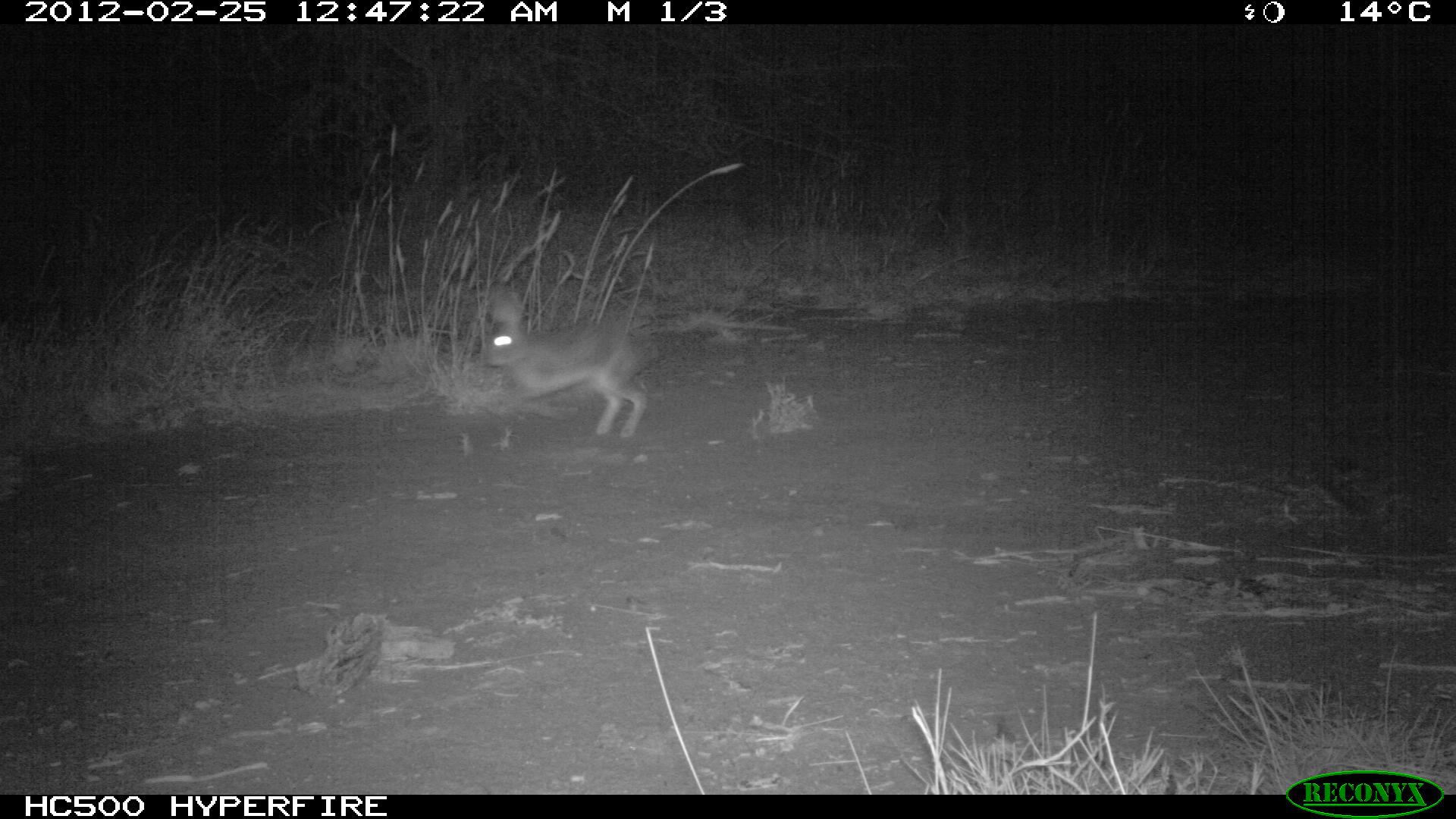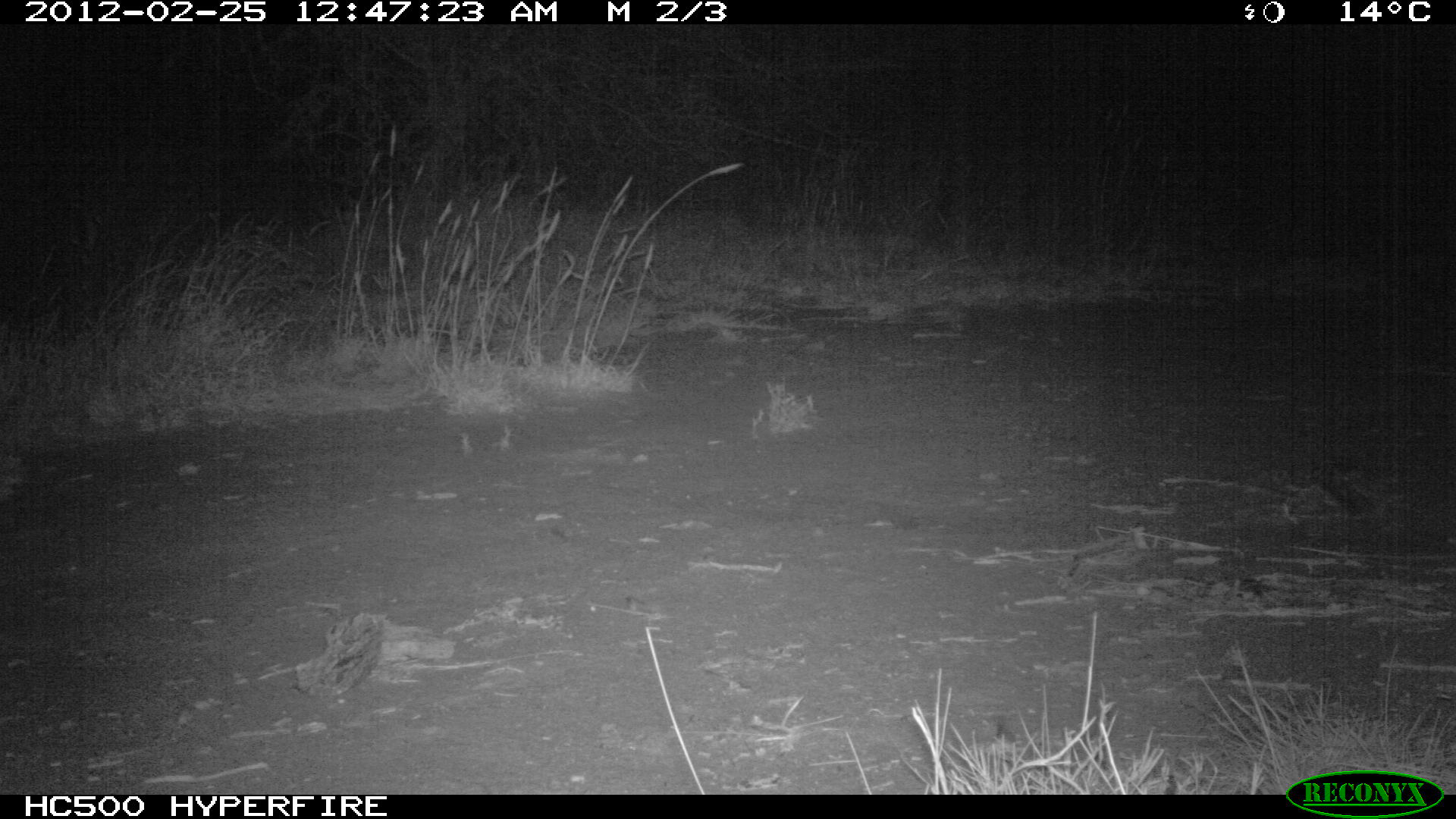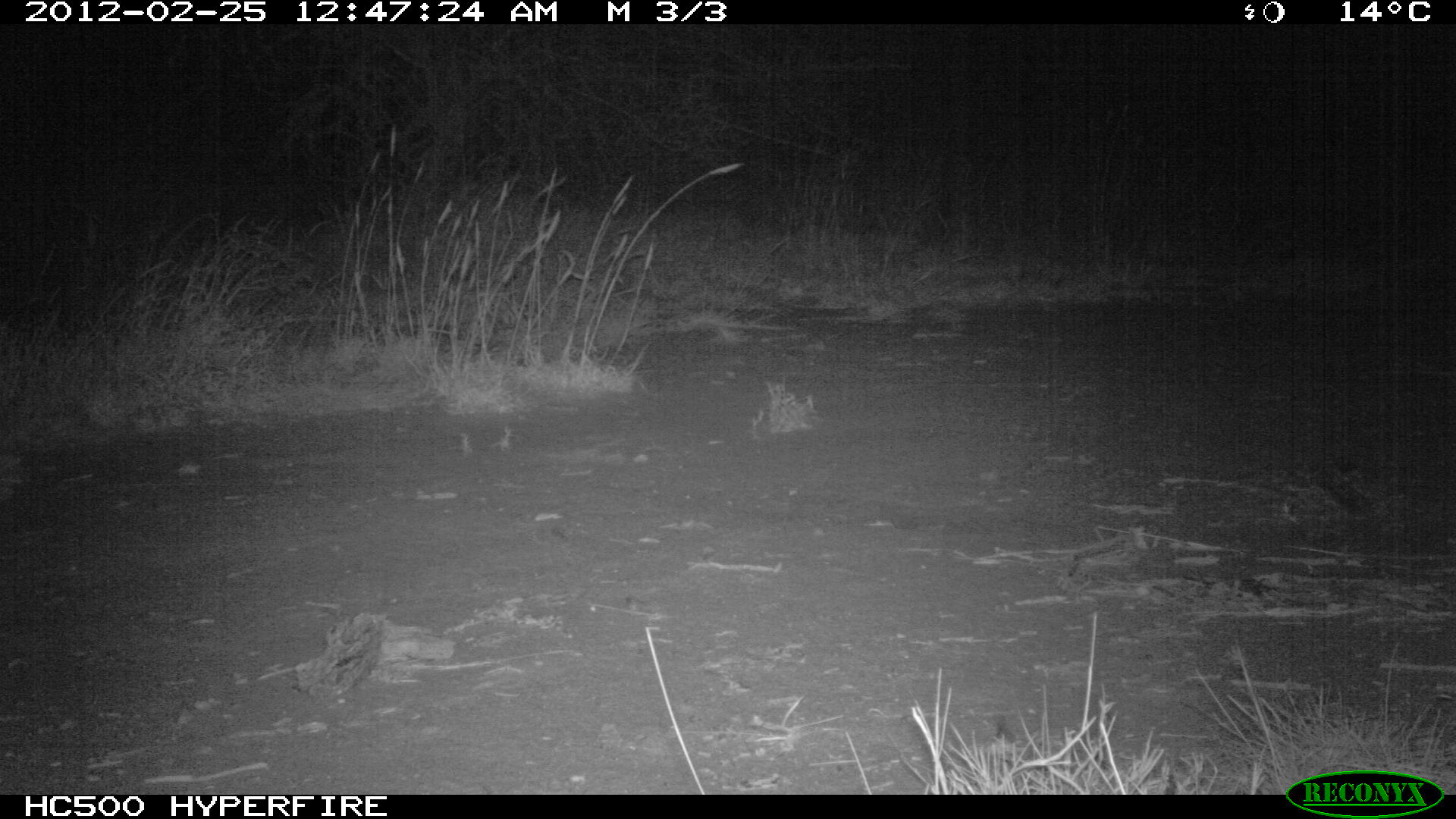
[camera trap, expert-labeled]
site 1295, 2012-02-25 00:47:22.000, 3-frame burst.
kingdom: Animalia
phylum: Chordata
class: Mammalia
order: Lagomorpha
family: Leporidae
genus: Lepus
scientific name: Lepus saxatilis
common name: scrub hare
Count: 1.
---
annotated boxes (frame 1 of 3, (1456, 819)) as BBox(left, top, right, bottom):
lepus saxatilis: BBox(481, 283, 650, 440)